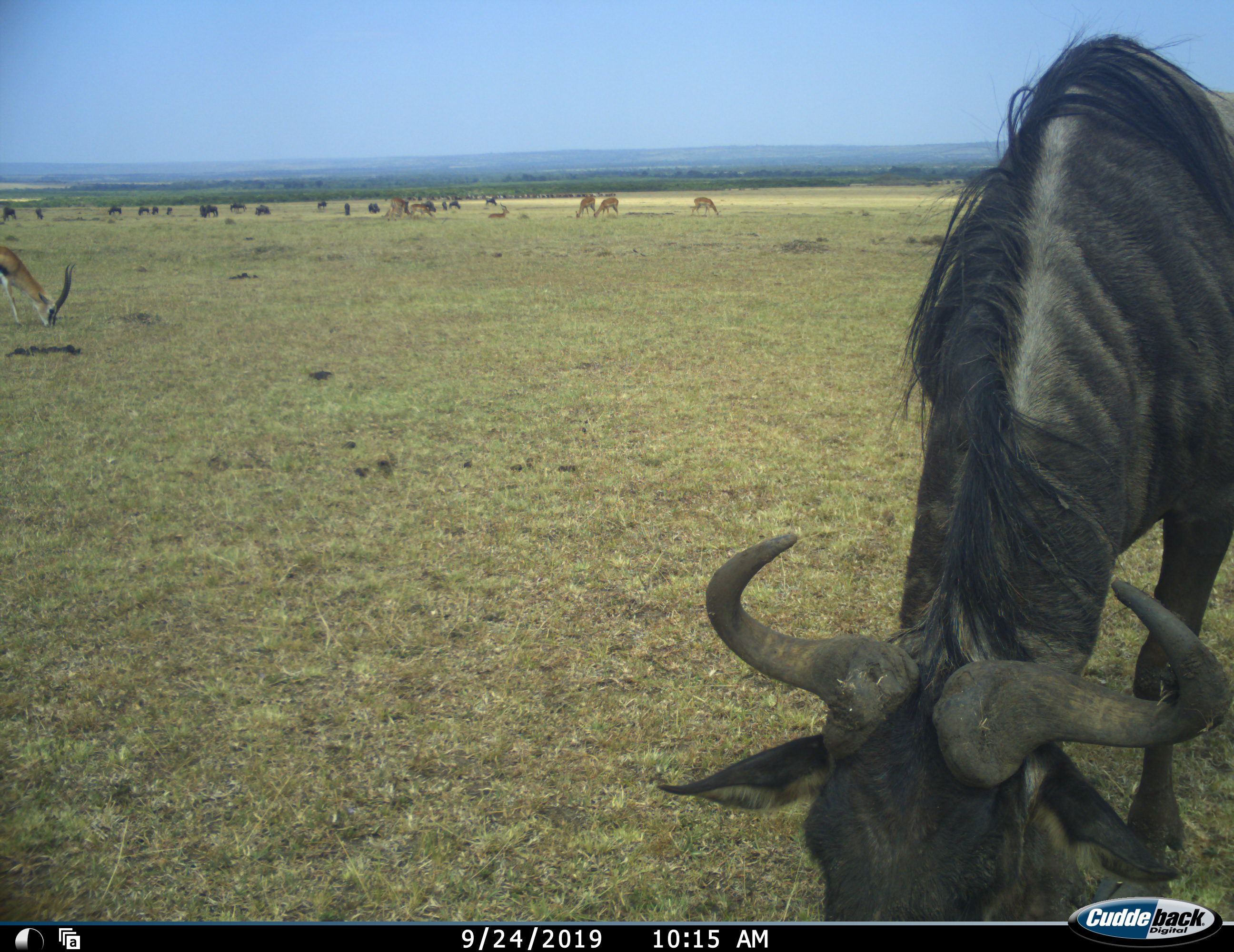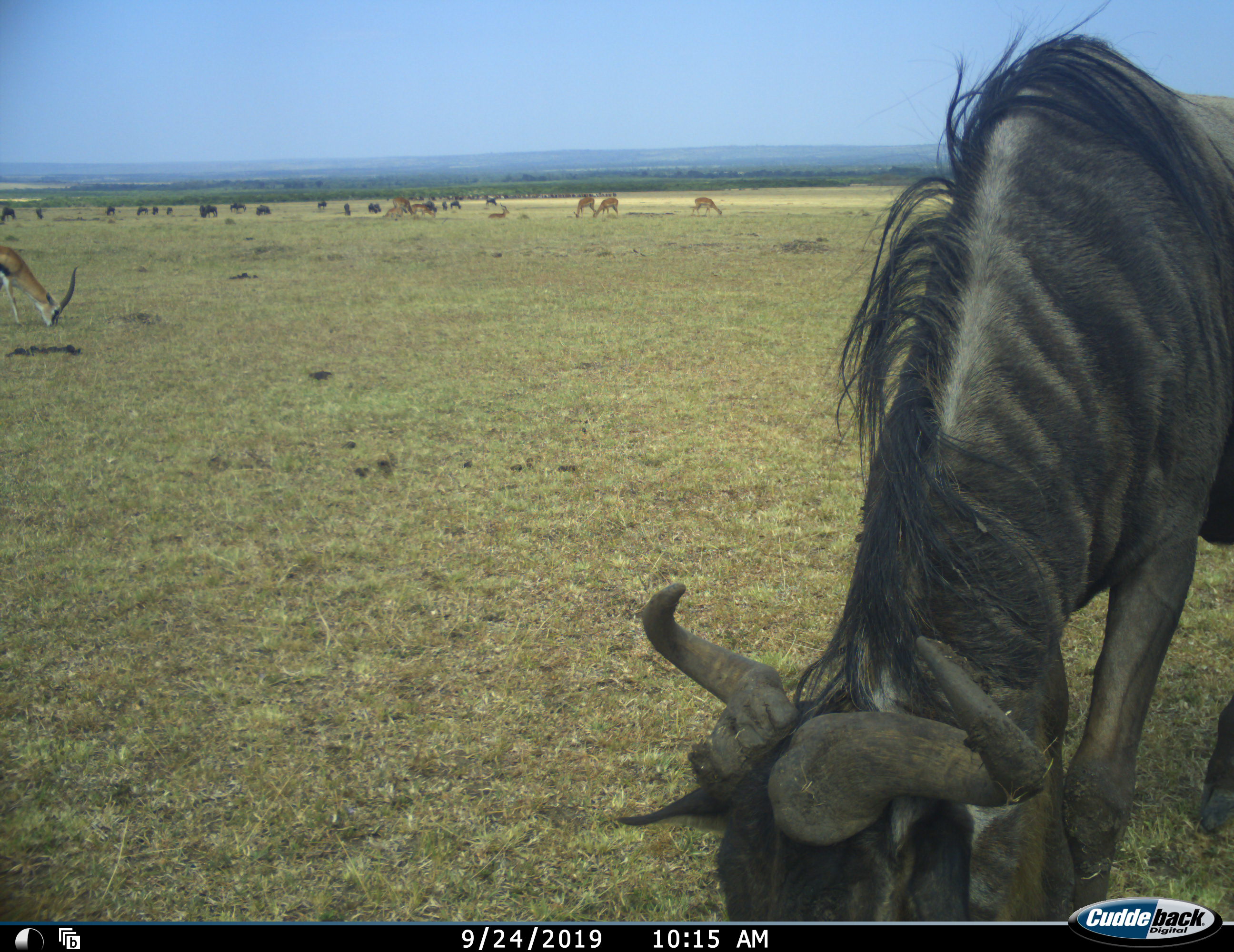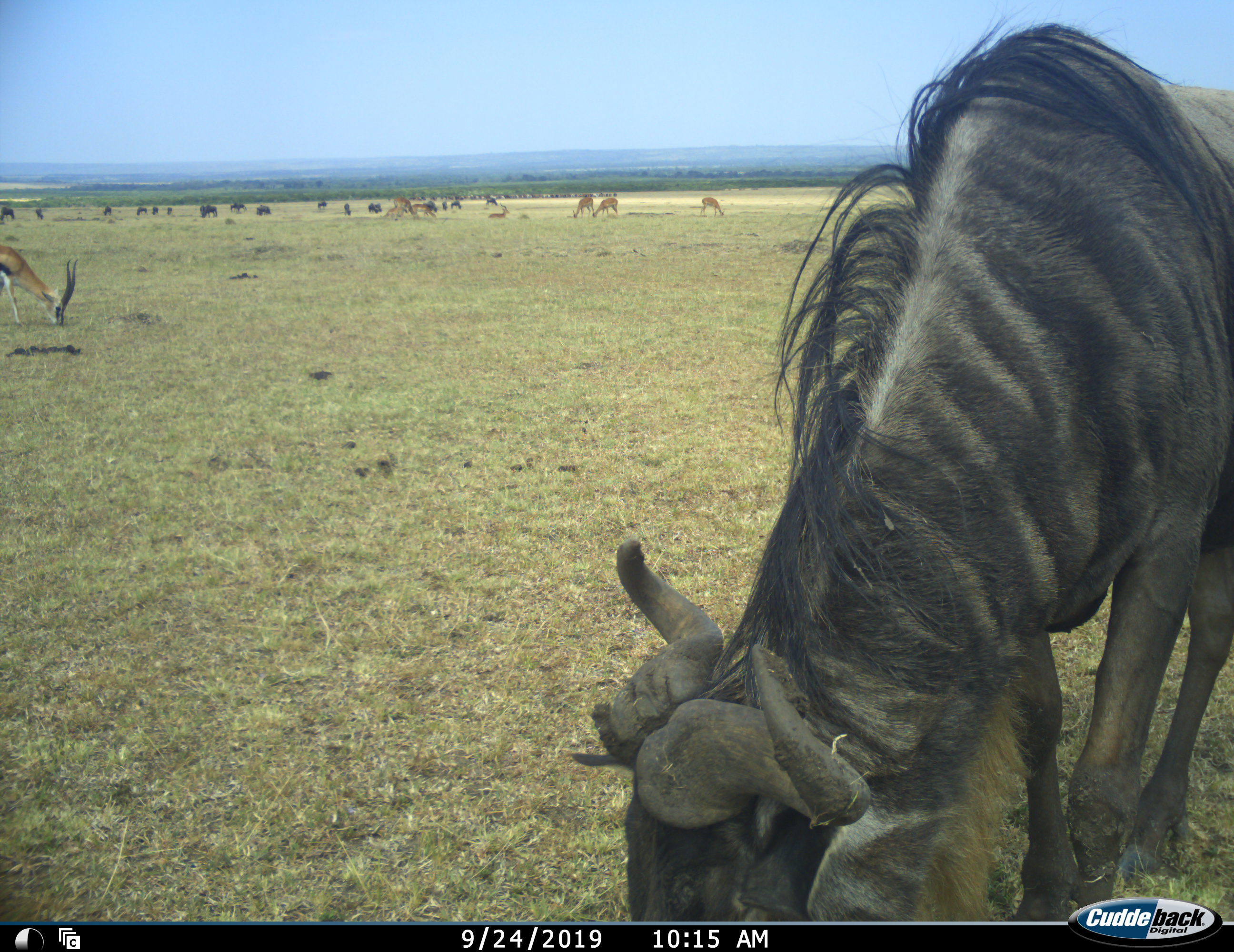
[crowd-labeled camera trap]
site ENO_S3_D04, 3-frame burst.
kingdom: Animalia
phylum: Chordata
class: Mammalia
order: Artiodactyla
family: Bovidae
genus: Eudorcas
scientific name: Eudorcas thomsonii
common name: thomson's gazelle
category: gazellethomsons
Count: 1.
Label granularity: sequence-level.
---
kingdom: Animalia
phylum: Chordata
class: Mammalia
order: Artiodactyla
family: Bovidae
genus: Connochaetes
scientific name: Connochaetes taurinus taurinus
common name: blue wildebeest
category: wildebeestblue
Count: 11-50.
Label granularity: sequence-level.